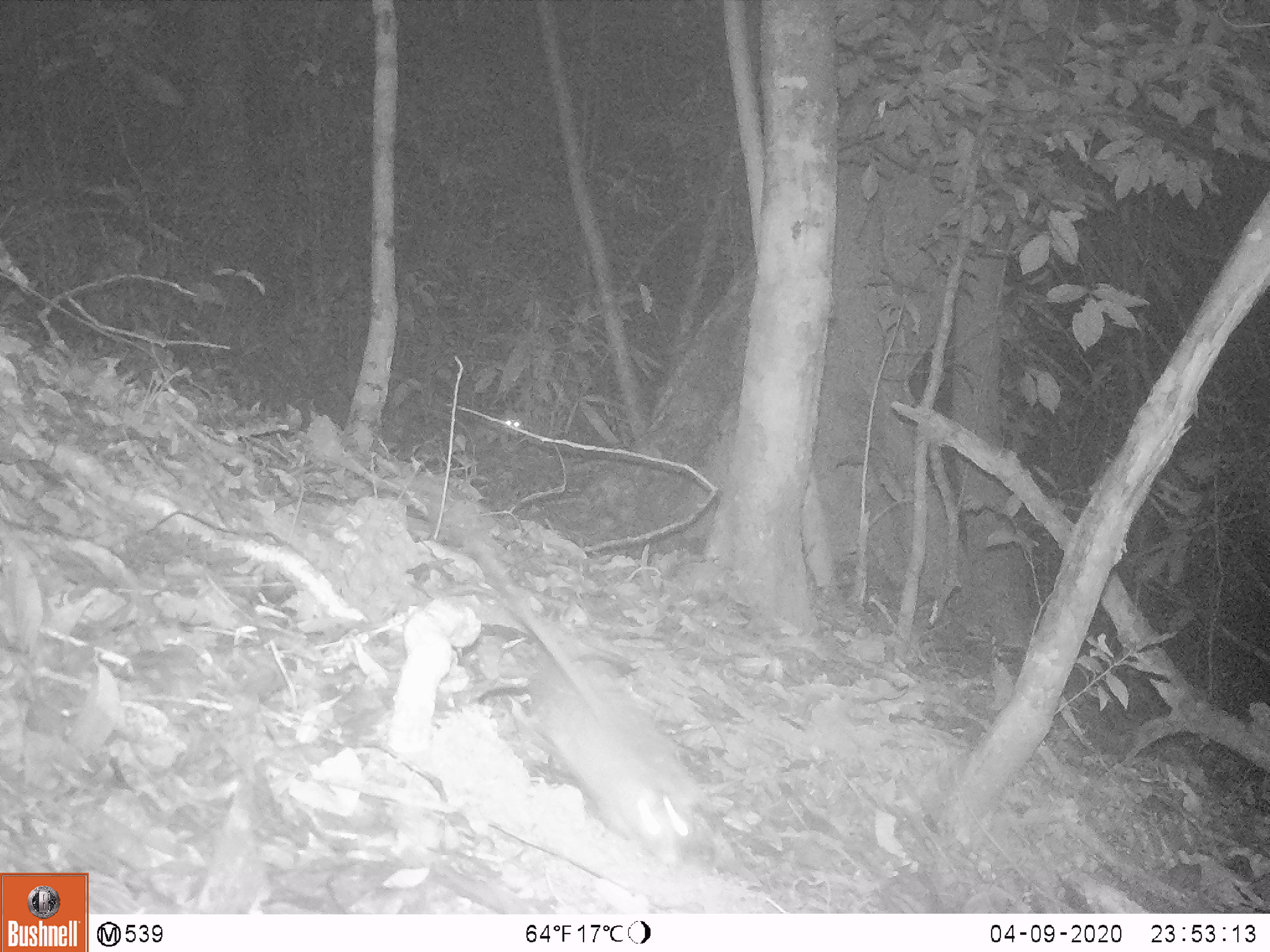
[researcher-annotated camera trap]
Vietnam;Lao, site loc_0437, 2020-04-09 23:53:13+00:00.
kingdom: Animalia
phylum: Chordata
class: Mammalia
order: Rodentia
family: Muridae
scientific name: Muridae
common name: old-world mice and rats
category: unidentified murid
Unidentified murid (old-world mice and rats) (Muridae). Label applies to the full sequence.